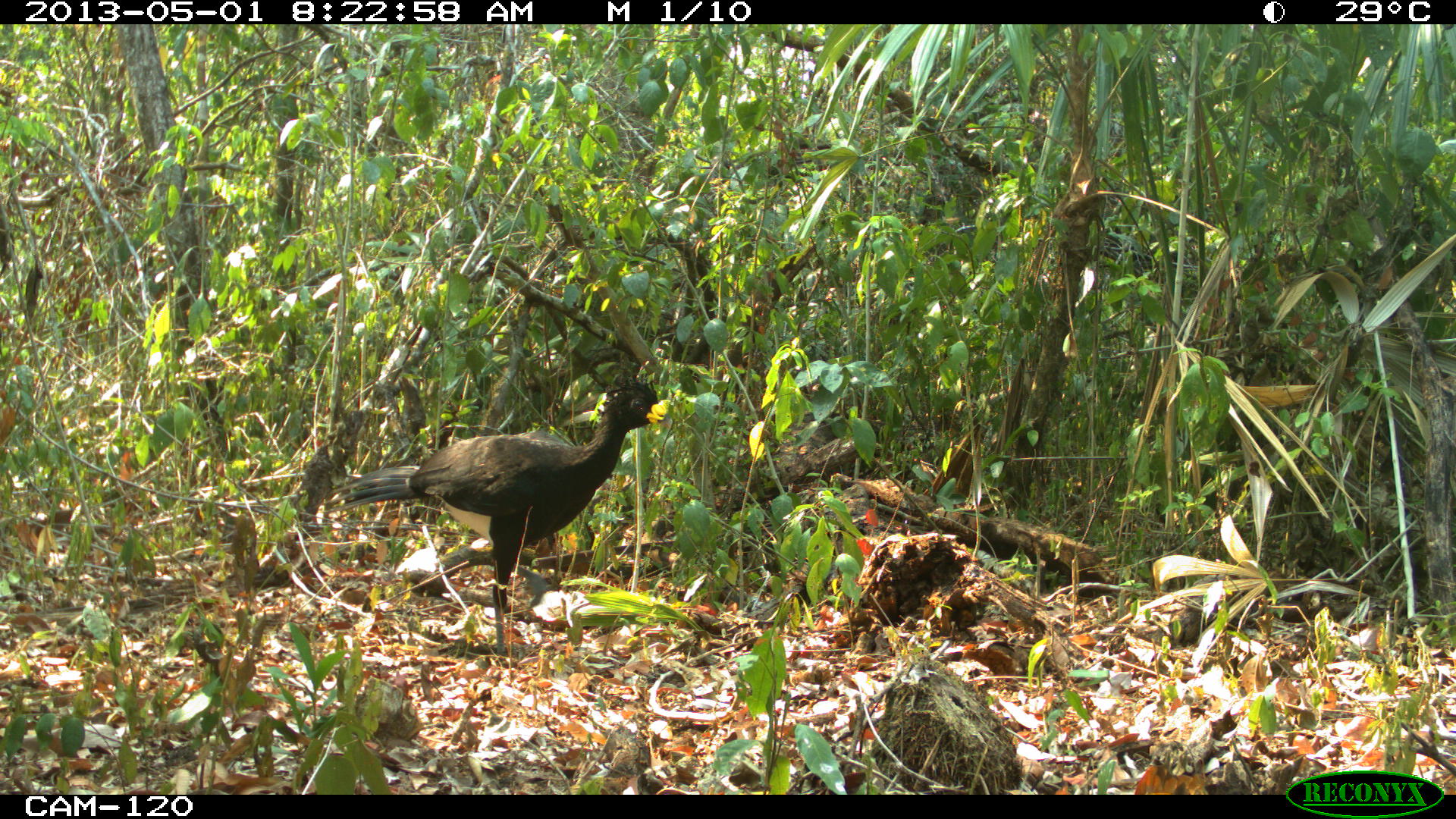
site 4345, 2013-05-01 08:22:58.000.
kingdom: Animalia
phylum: Chordata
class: Aves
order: Galliformes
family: Cracidae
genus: Crax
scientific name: Crax rubra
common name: great curassow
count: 1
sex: male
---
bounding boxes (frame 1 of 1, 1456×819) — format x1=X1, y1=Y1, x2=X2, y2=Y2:
crax rubra: x1=315, y1=363, x2=674, y2=661